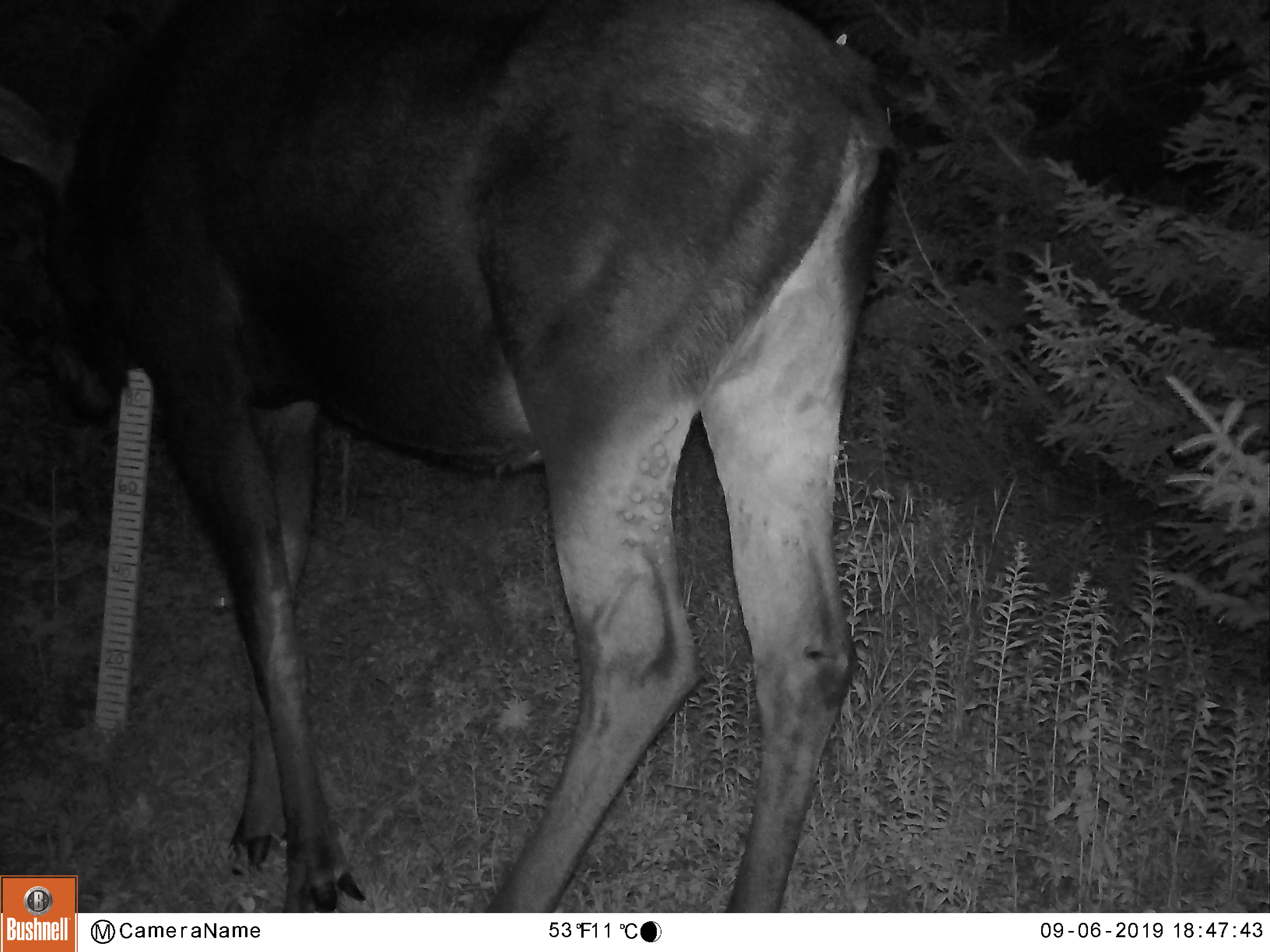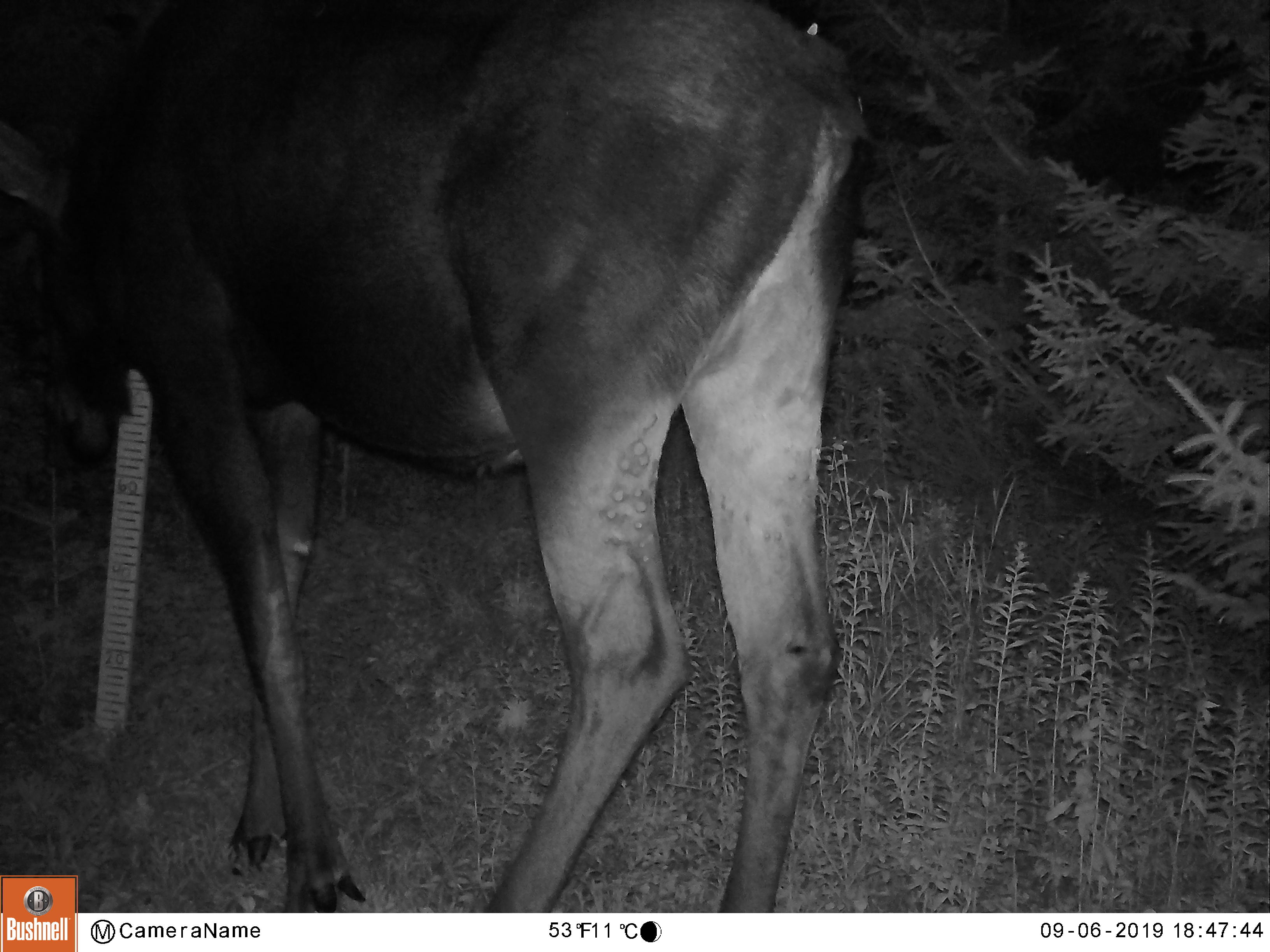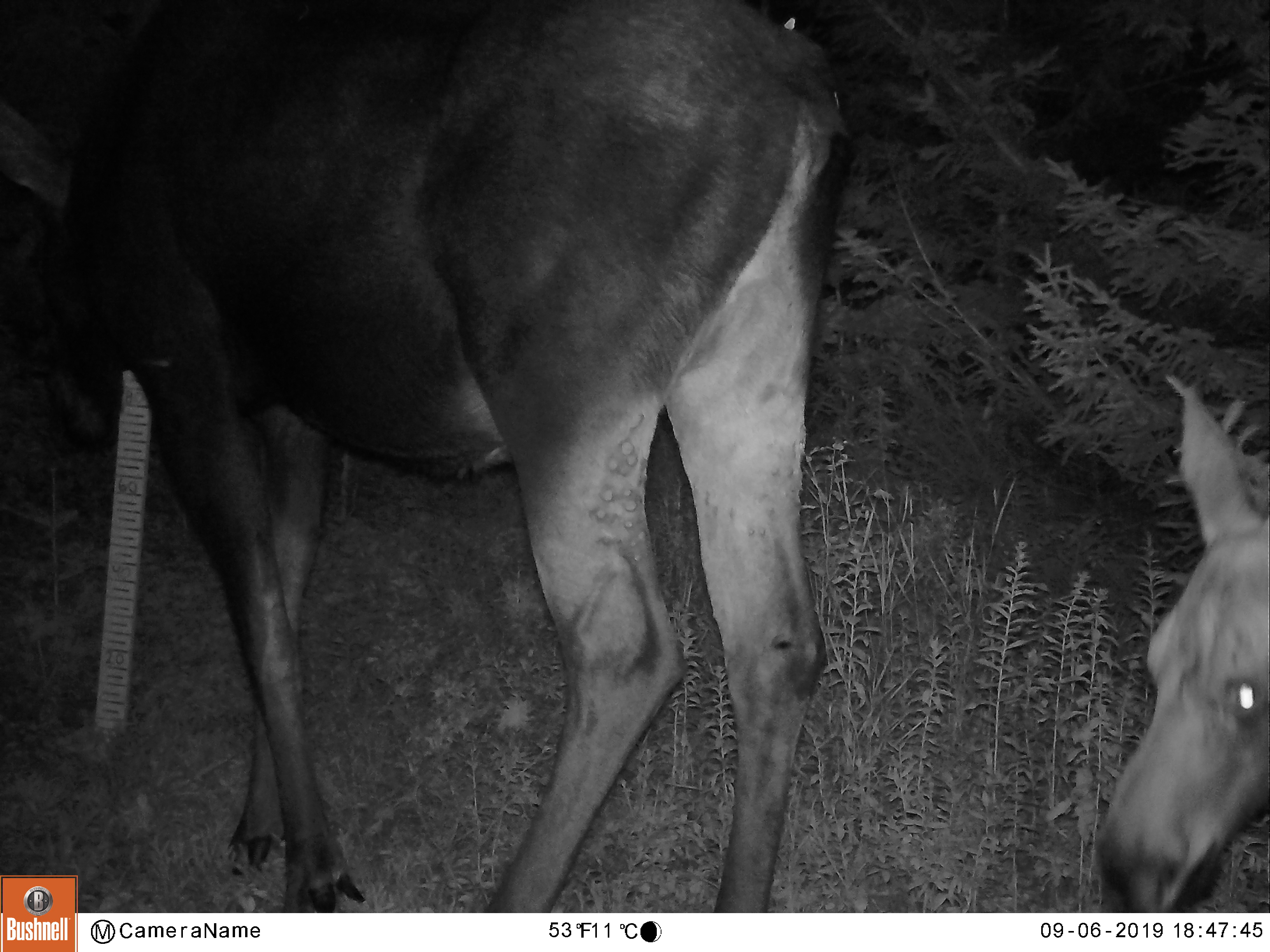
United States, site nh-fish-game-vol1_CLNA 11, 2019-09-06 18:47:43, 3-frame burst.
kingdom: Animalia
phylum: Chordata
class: Mammalia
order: Artiodactyla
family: Cervidae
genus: Alces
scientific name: Alces alces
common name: moose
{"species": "moose (Alces alces)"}